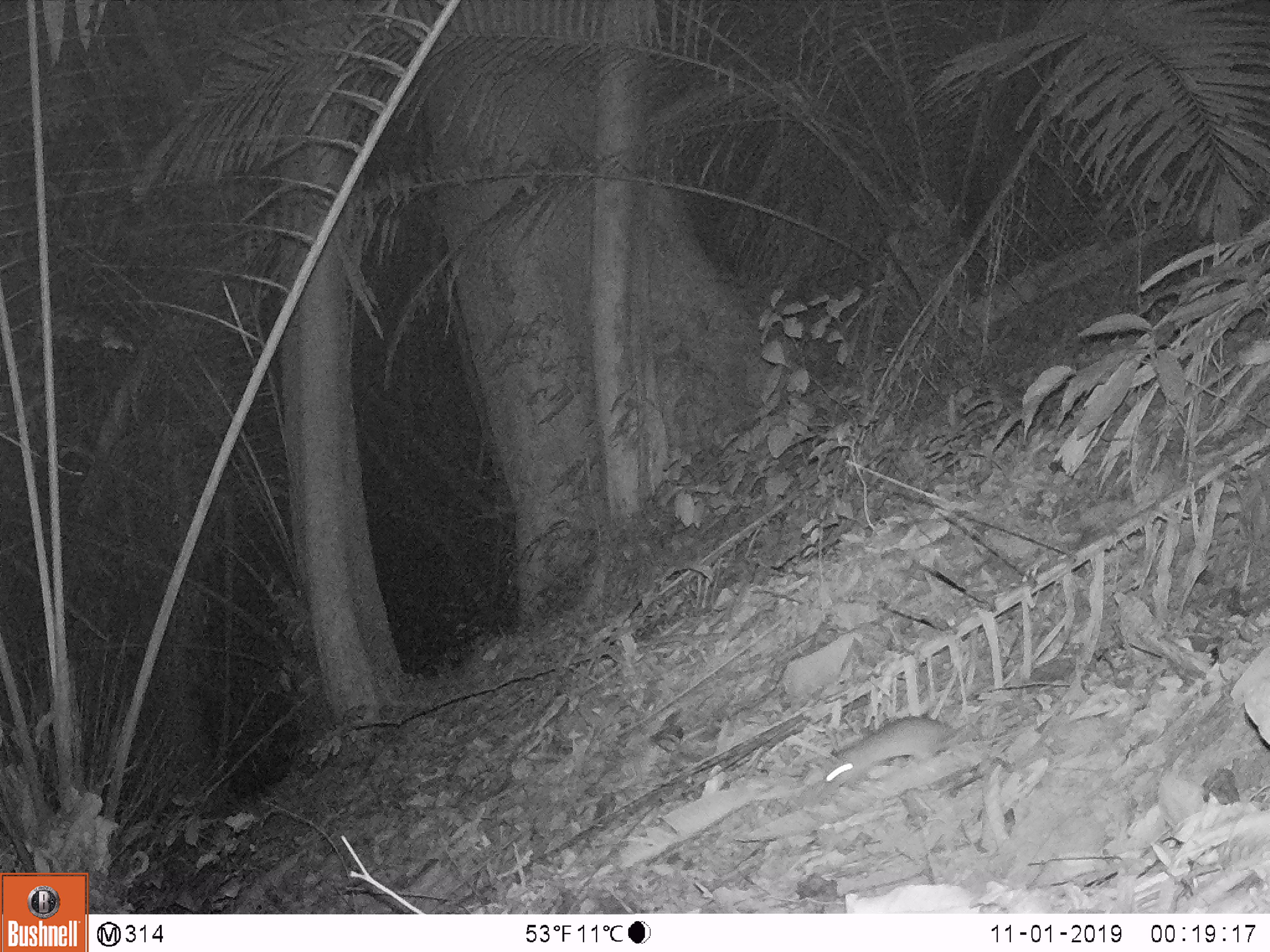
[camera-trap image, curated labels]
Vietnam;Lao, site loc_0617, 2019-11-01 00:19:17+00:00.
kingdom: Animalia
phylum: Chordata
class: Mammalia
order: Rodentia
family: Muridae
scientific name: Muridae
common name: old-world mice and rats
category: unidentified murid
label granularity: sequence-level